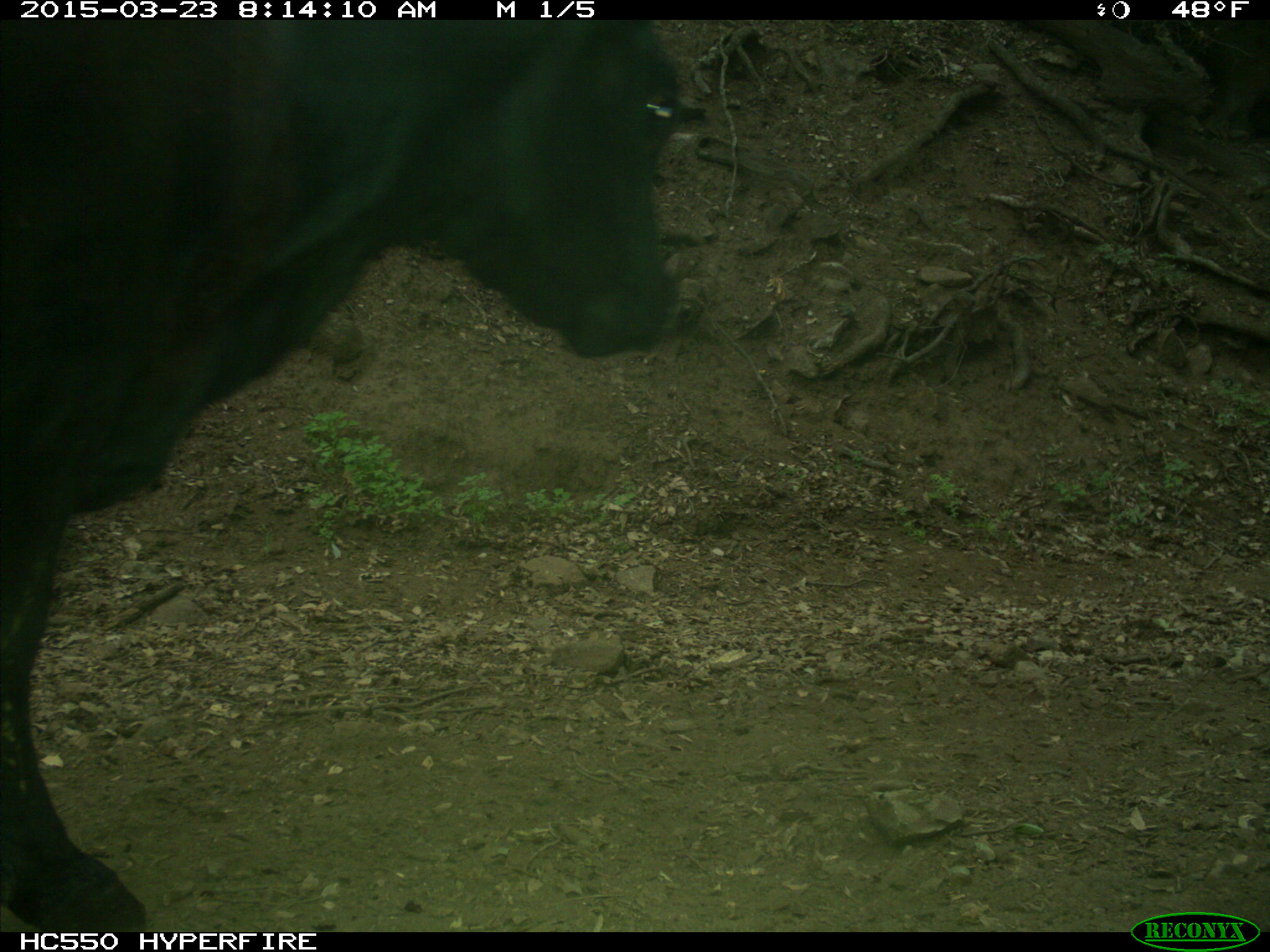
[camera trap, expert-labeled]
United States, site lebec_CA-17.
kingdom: Animalia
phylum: Chordata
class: Mammalia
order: Artiodactyla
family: Bovidae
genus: Bos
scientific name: Bos taurus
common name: domestic cow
Bos taurus (domestic cow).